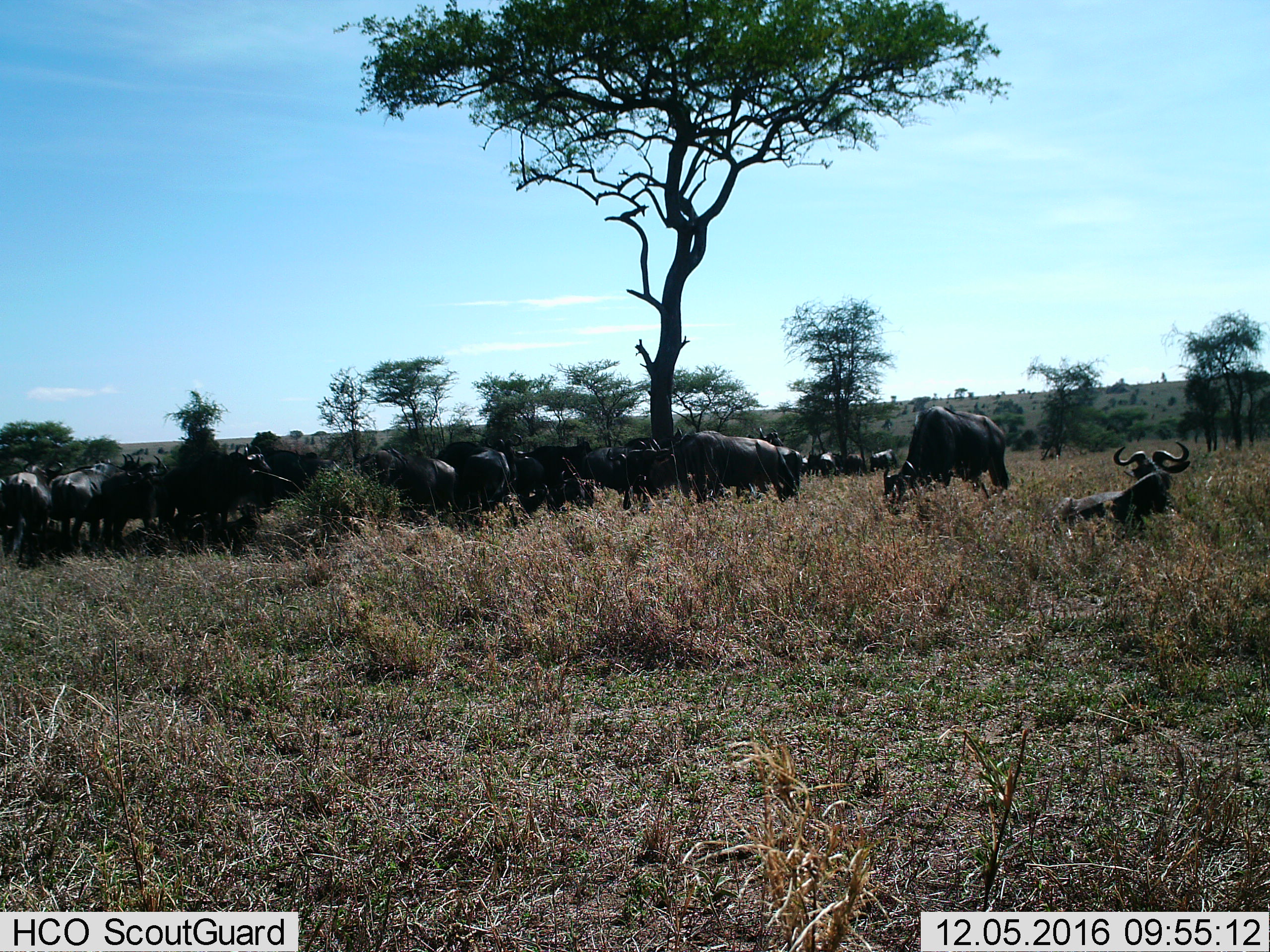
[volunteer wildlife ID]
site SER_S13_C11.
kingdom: Animalia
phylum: Chordata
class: Mammalia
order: Artiodactyla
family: Bovidae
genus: Syncerus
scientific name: Syncerus caffer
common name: african buffalo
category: buffalo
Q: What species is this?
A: Buffalo (african buffalo) (Syncerus caffer).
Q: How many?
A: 11-50.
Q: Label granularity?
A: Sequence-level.